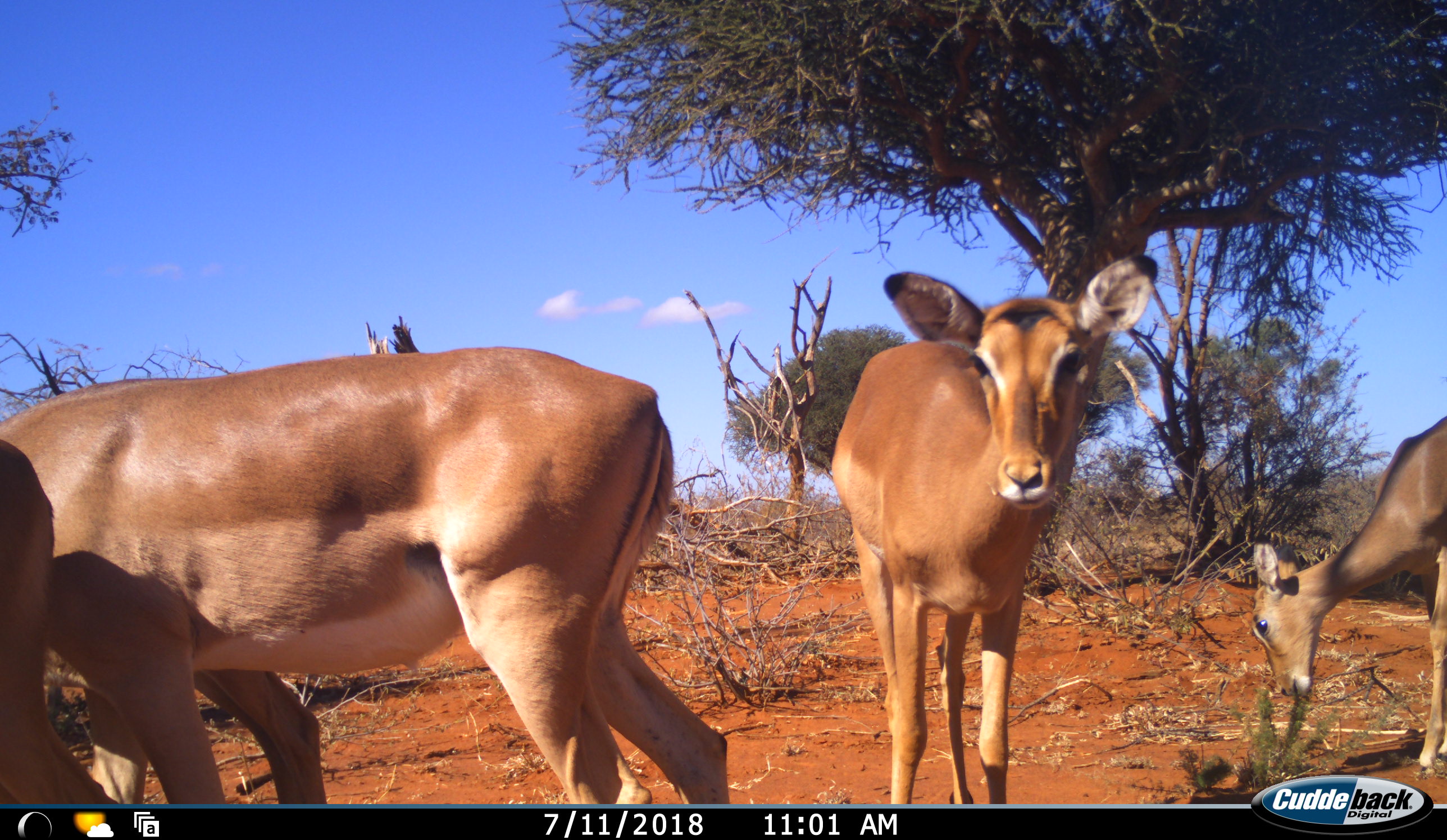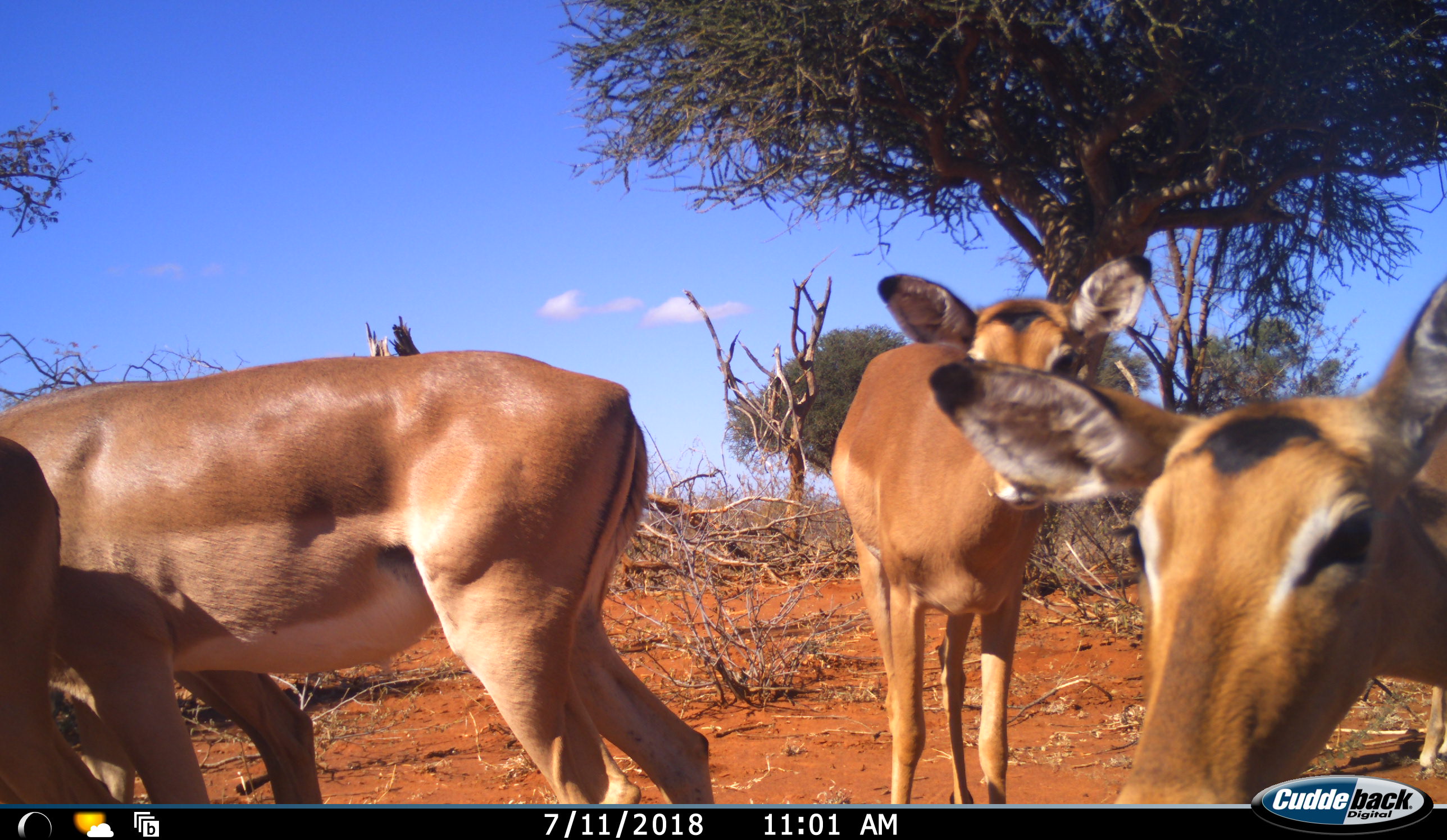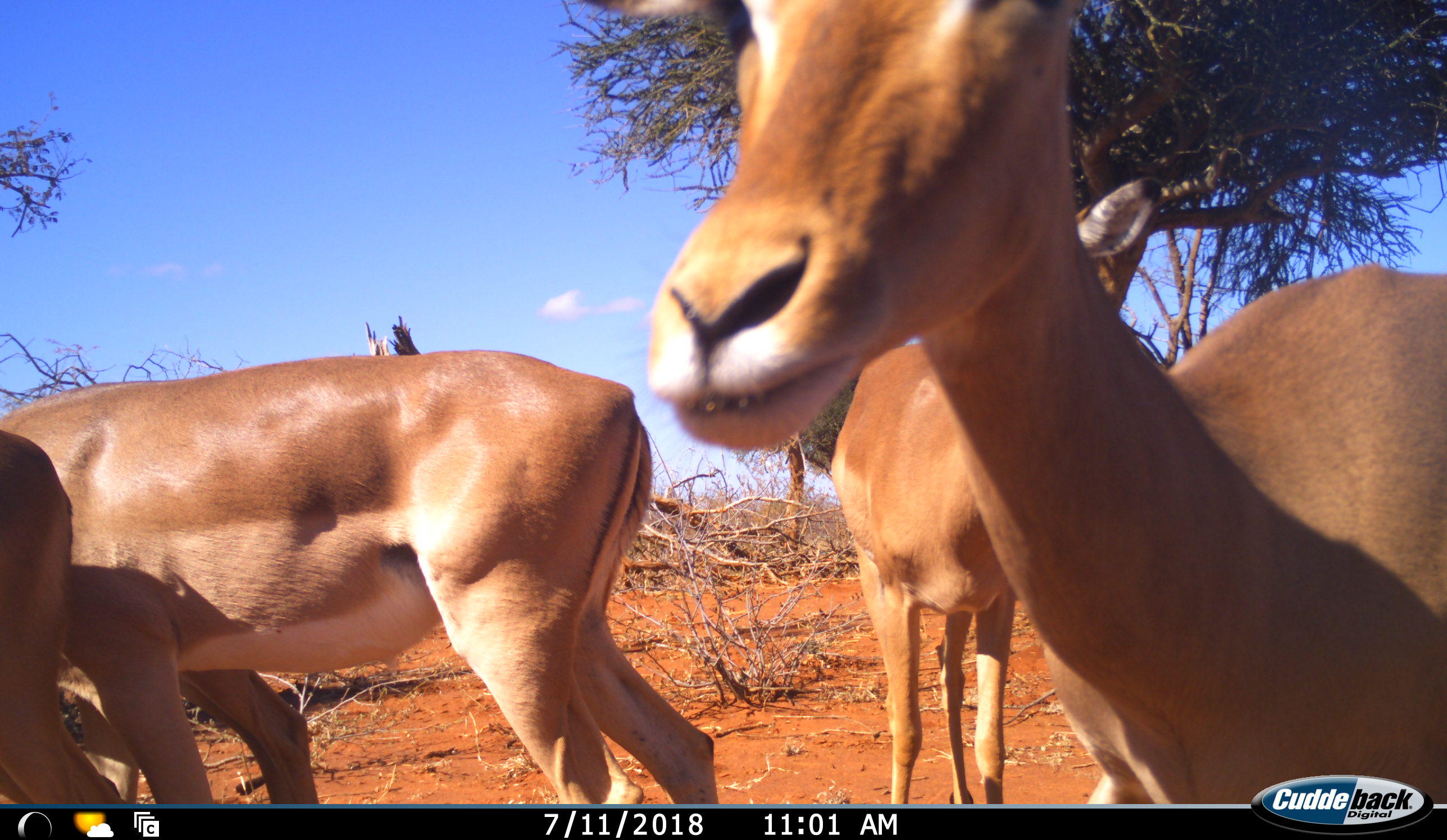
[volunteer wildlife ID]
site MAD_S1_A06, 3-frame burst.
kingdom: Animalia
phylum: Chordata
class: Mammalia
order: Artiodactyla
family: Bovidae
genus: Aepyceros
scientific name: Aepyceros melampus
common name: impala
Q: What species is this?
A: Impala (Aepyceros melampus).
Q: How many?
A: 4.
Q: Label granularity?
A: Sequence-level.